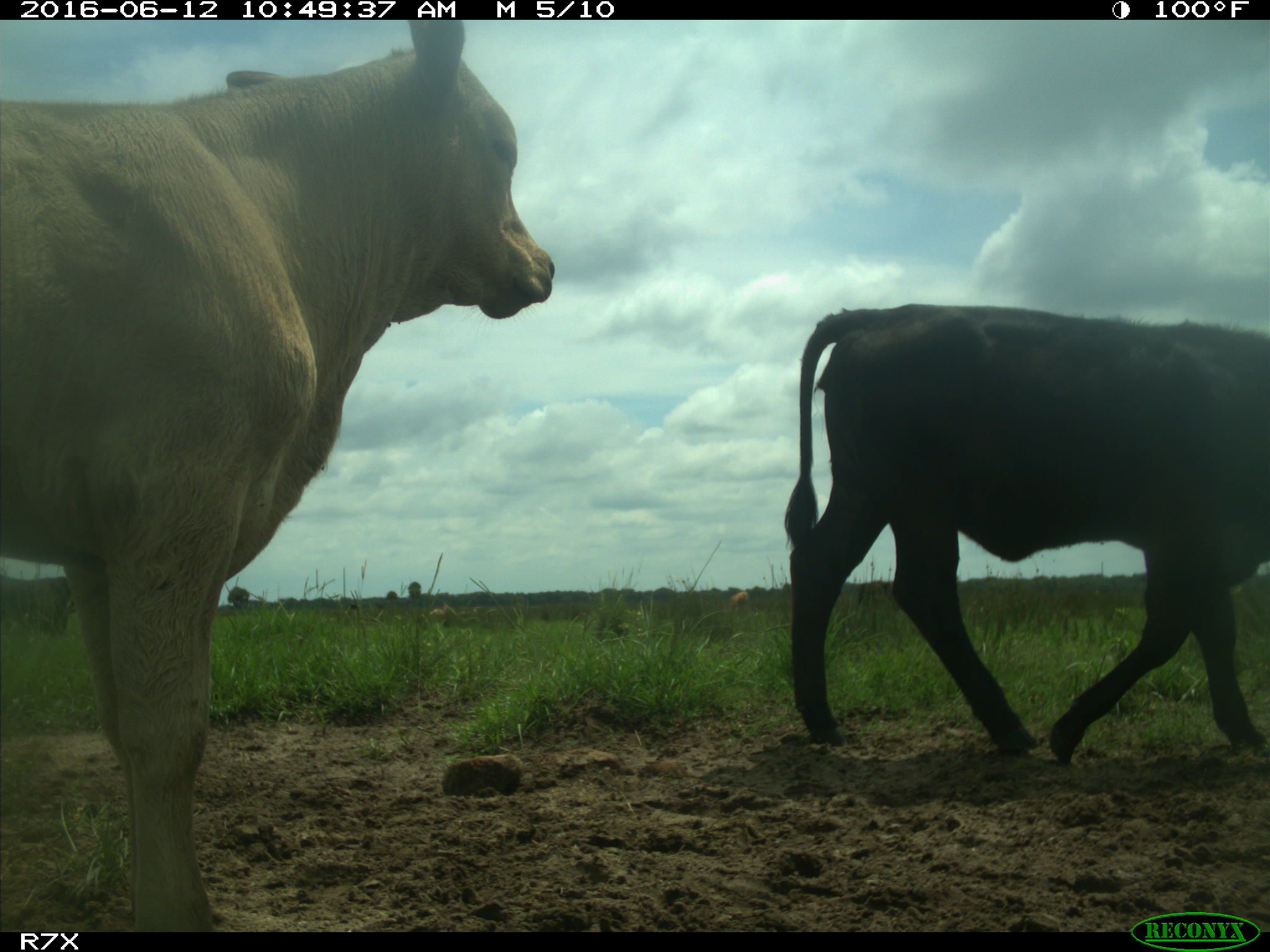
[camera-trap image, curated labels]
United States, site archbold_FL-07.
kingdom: Animalia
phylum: Chordata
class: Mammalia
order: Artiodactyla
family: Bovidae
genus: Bos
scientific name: Bos taurus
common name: domestic cow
Bos taurus (domestic cow).